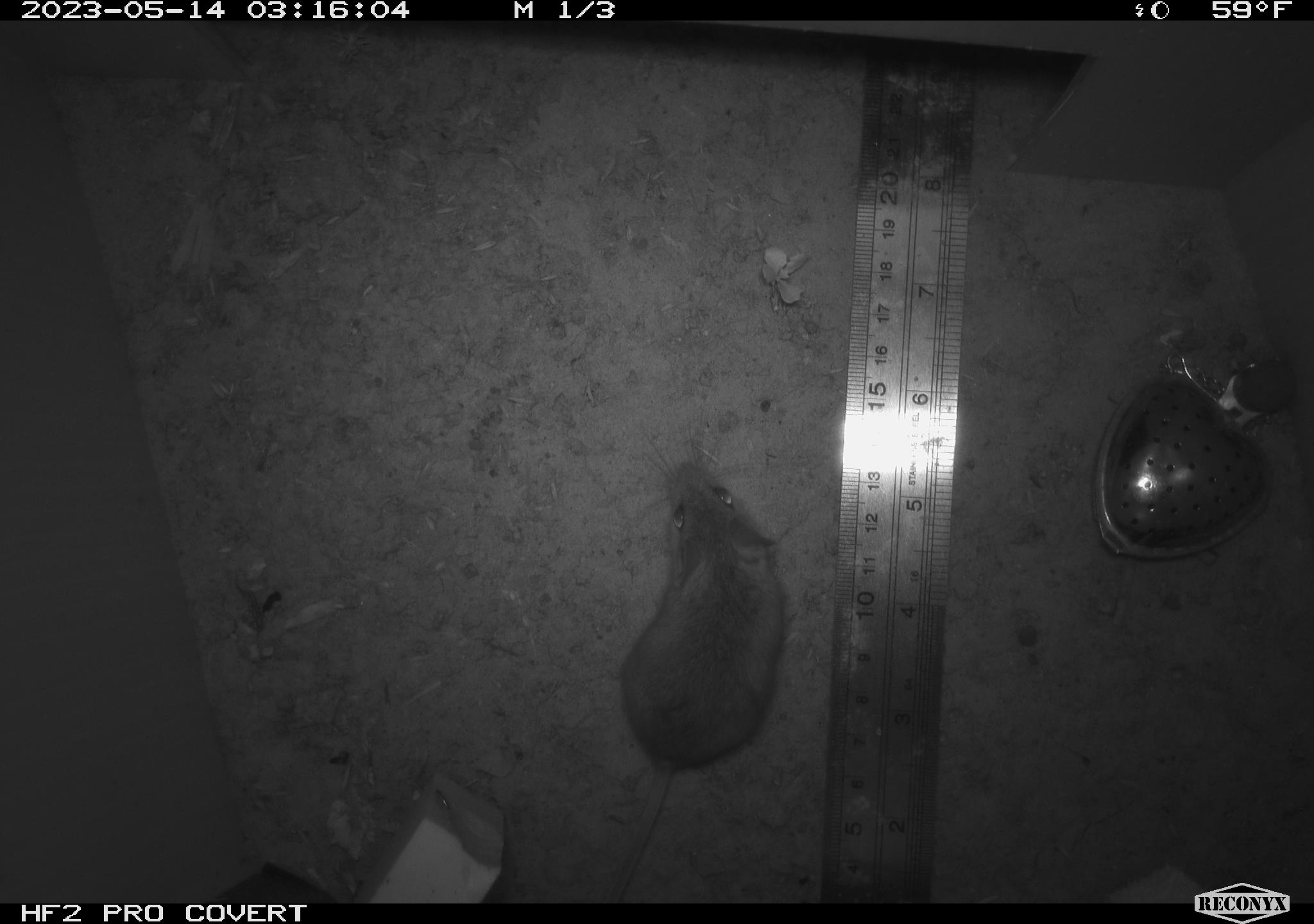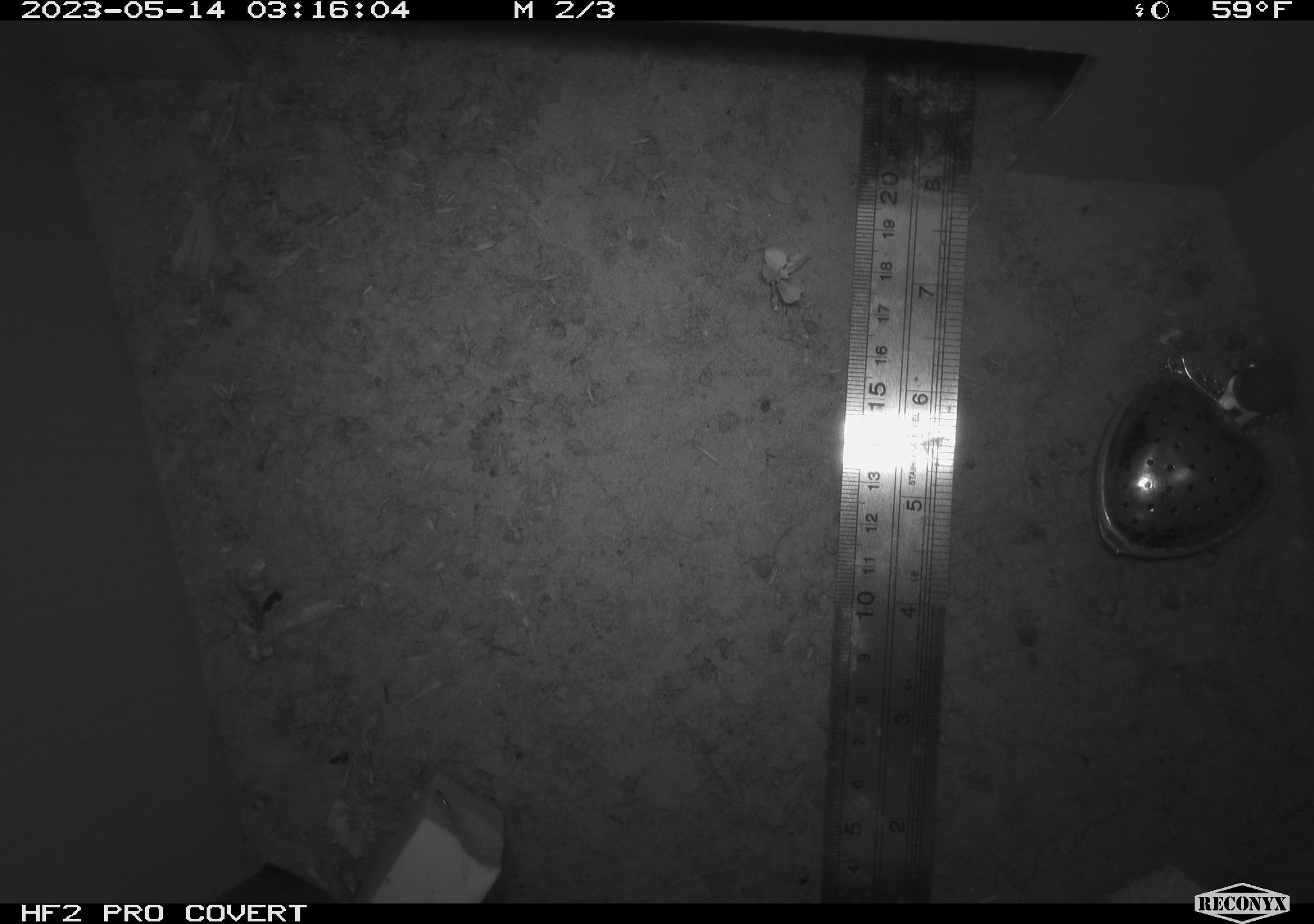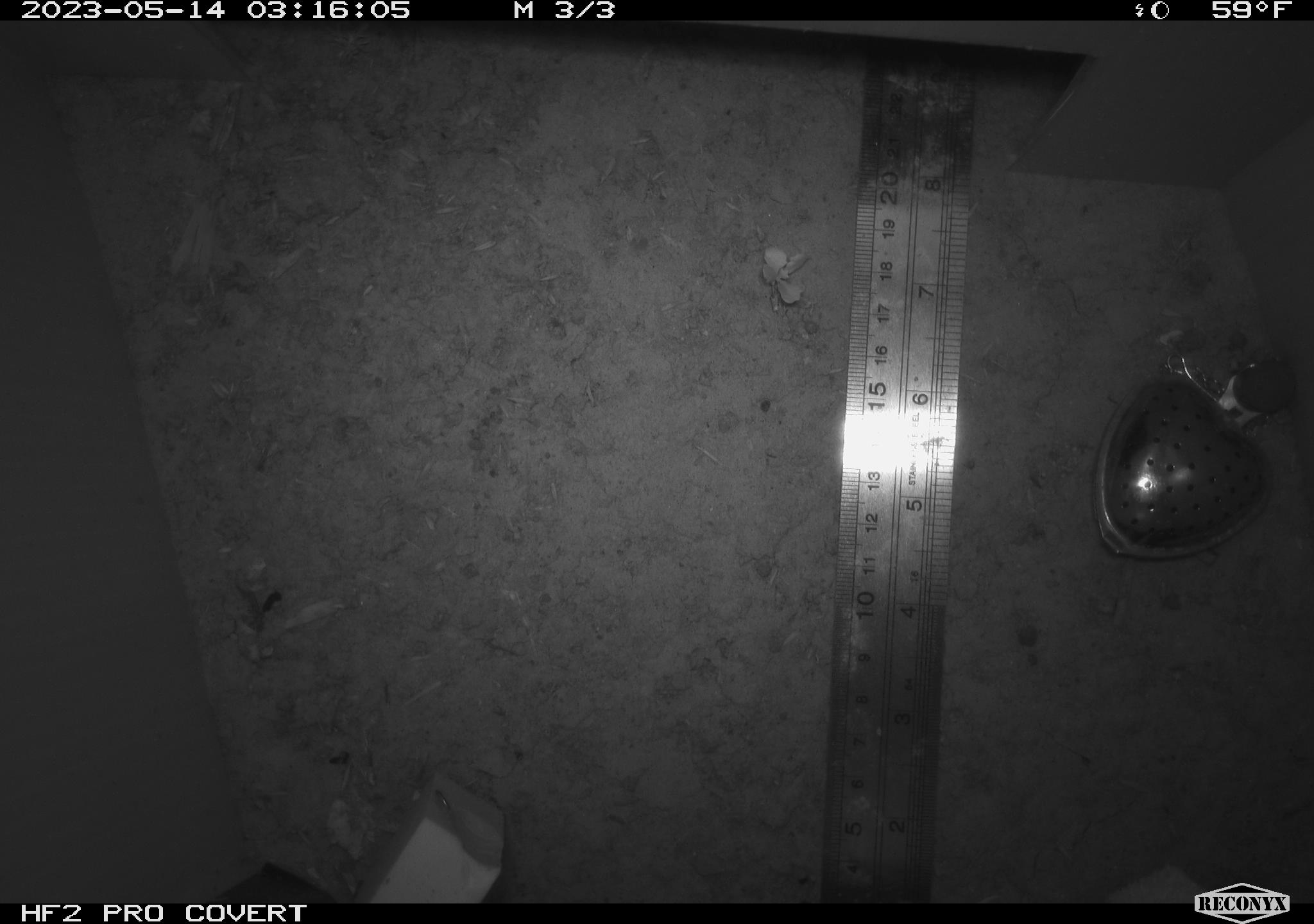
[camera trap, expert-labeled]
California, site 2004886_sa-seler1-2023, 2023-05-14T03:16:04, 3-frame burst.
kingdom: Animalia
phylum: Chordata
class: Mammalia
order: Rodentia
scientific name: Rodentia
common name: mouse species